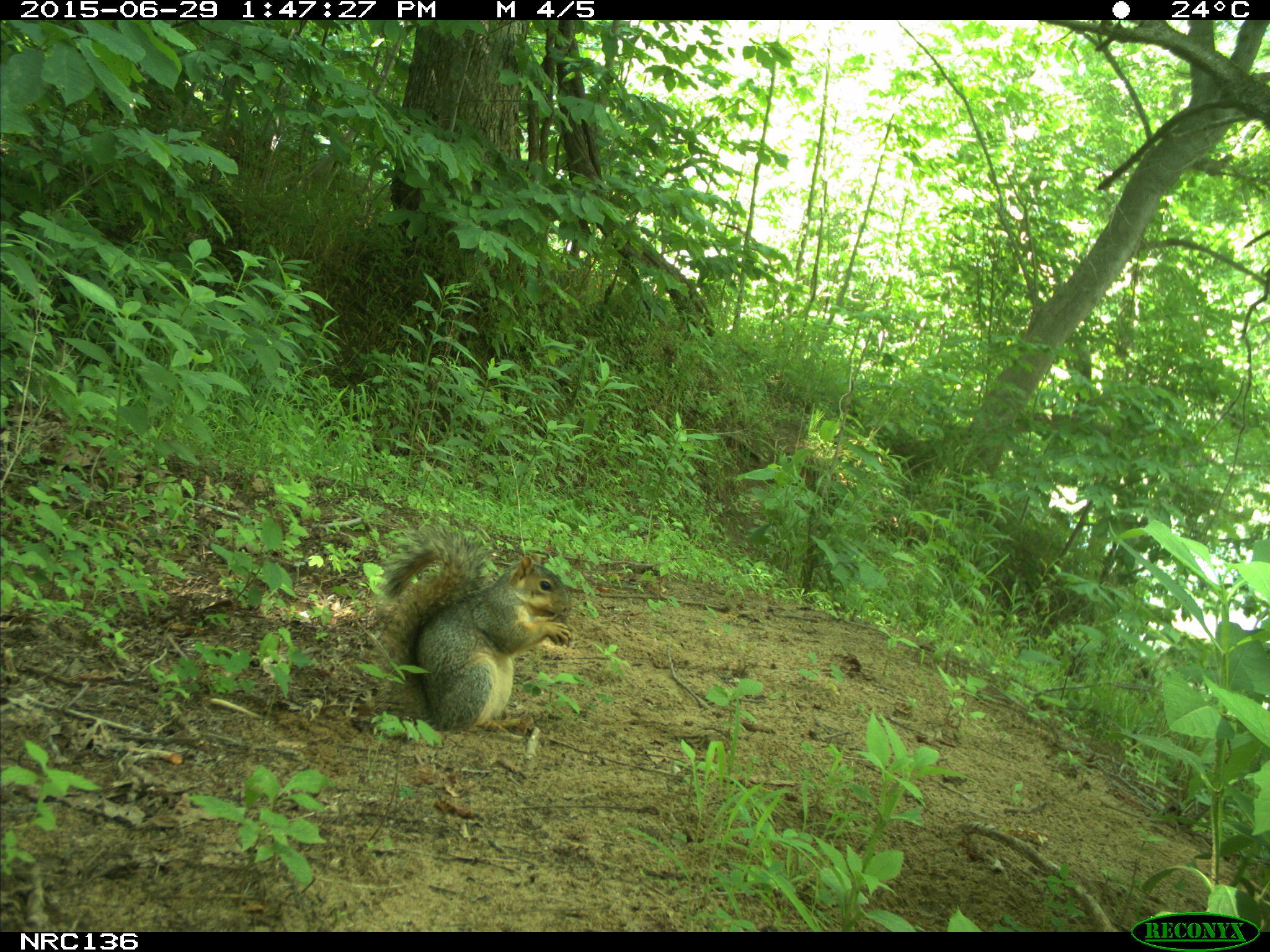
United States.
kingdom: Animalia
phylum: Chordata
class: Mammalia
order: Rodentia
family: Sciuridae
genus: Sciurus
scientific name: Sciurus niger cinereus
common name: eastern fox squirrel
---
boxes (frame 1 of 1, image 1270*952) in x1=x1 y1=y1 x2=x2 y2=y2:
Eastern Fox Squirrel: x1=352 y1=520 x2=590 y2=739